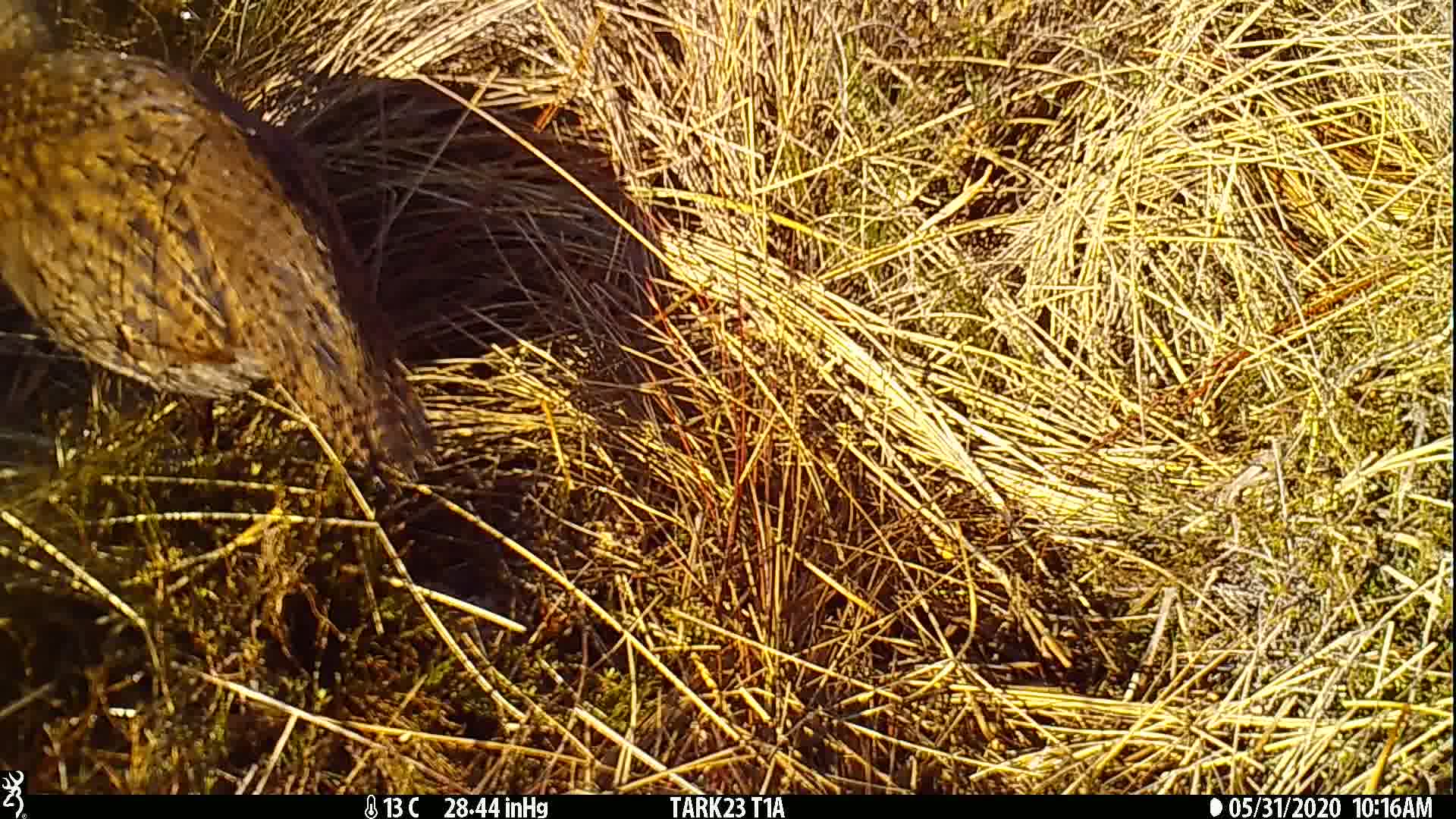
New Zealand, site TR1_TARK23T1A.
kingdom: Animalia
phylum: Chordata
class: Aves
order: Gruiformes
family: Rallidae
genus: Gallirallus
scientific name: Gallirallus australis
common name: weka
Weka (Gallirallus australis).